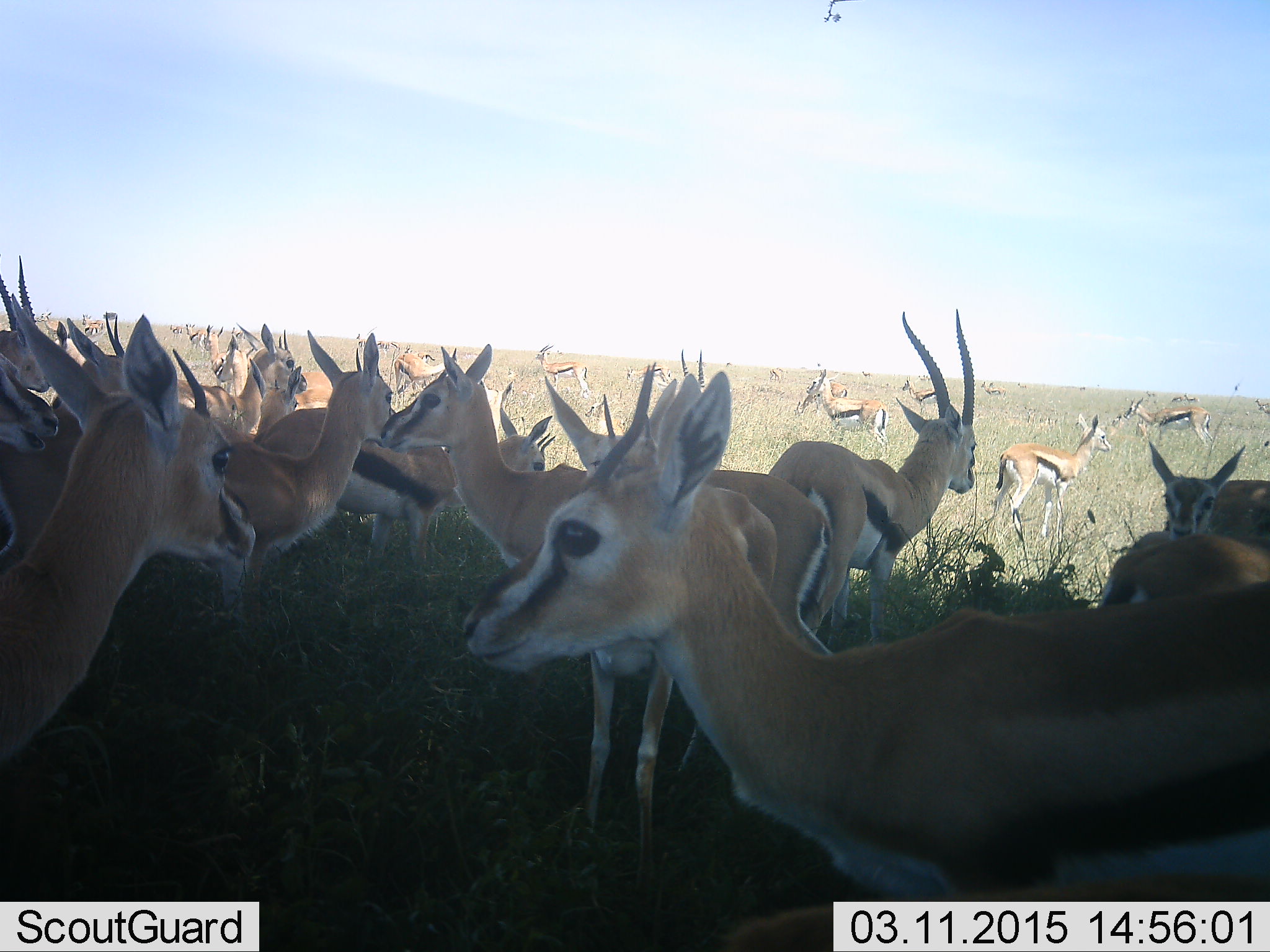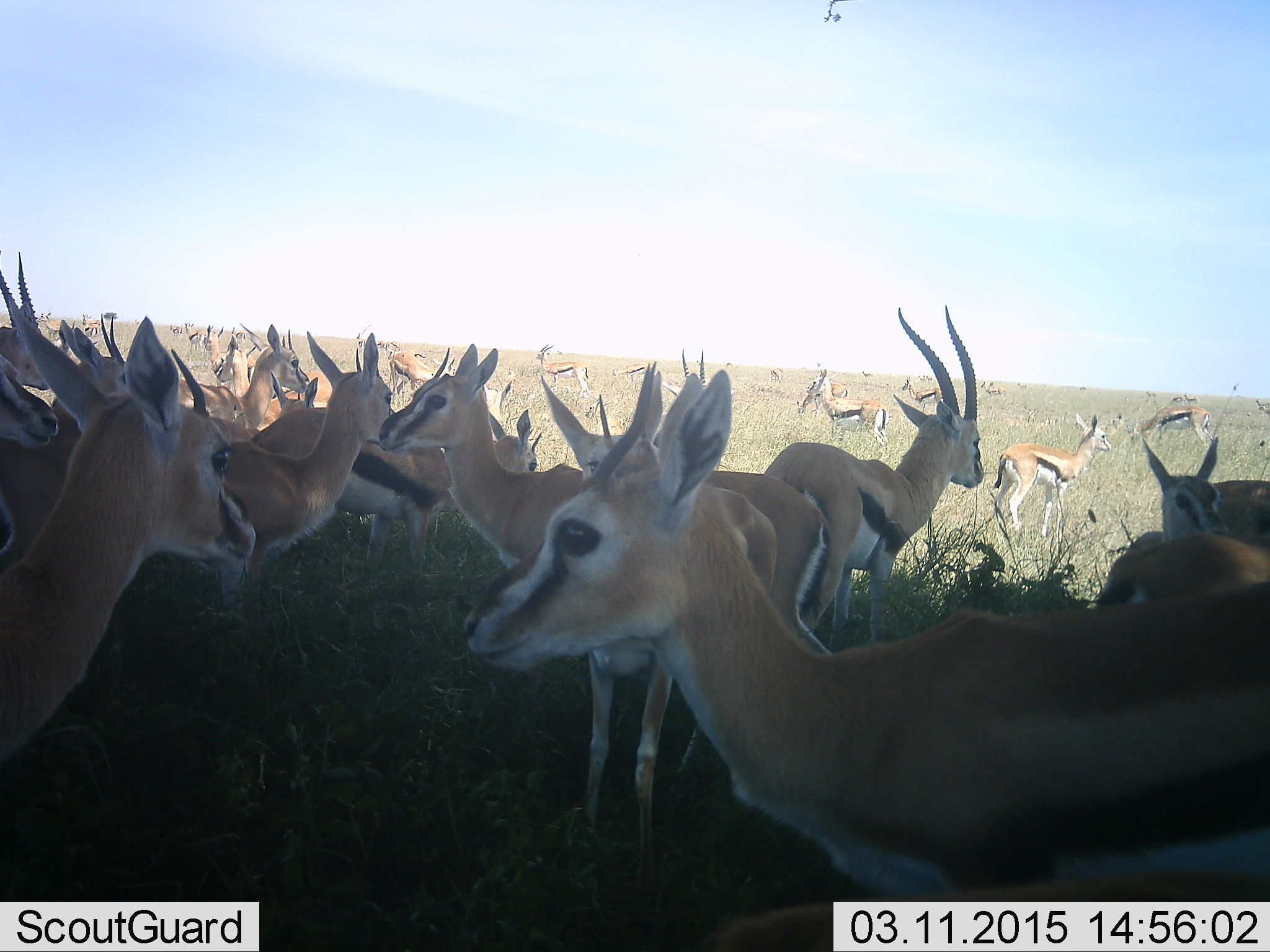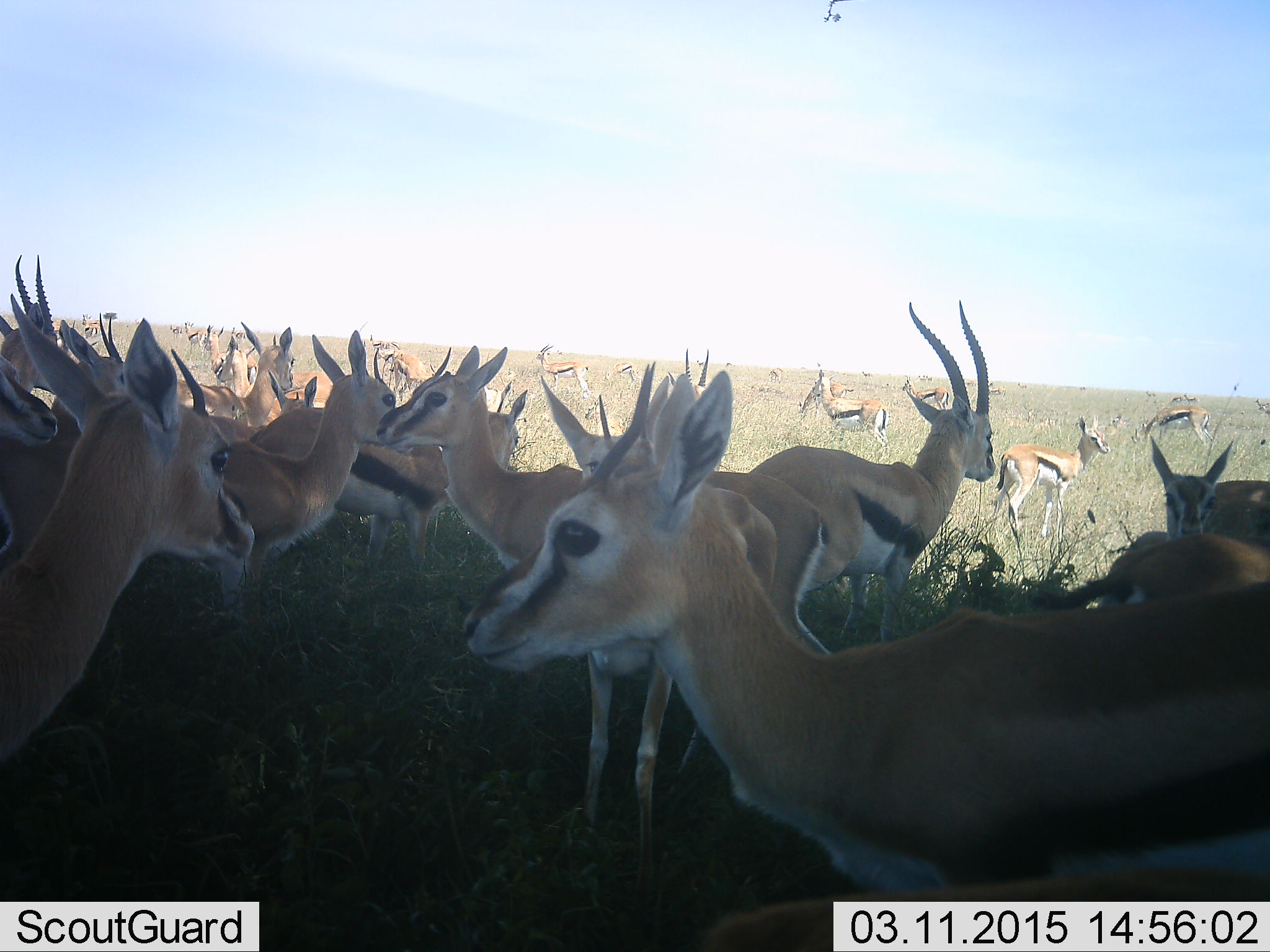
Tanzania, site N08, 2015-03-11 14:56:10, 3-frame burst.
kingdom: Animalia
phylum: Chordata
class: Mammalia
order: Artiodactyla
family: Bovidae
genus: Eudorcas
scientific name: Eudorcas thomsonii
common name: thomson's gazelle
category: gazellethomsons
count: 11-50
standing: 100%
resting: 0%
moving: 10%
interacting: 0%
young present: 10%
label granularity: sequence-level